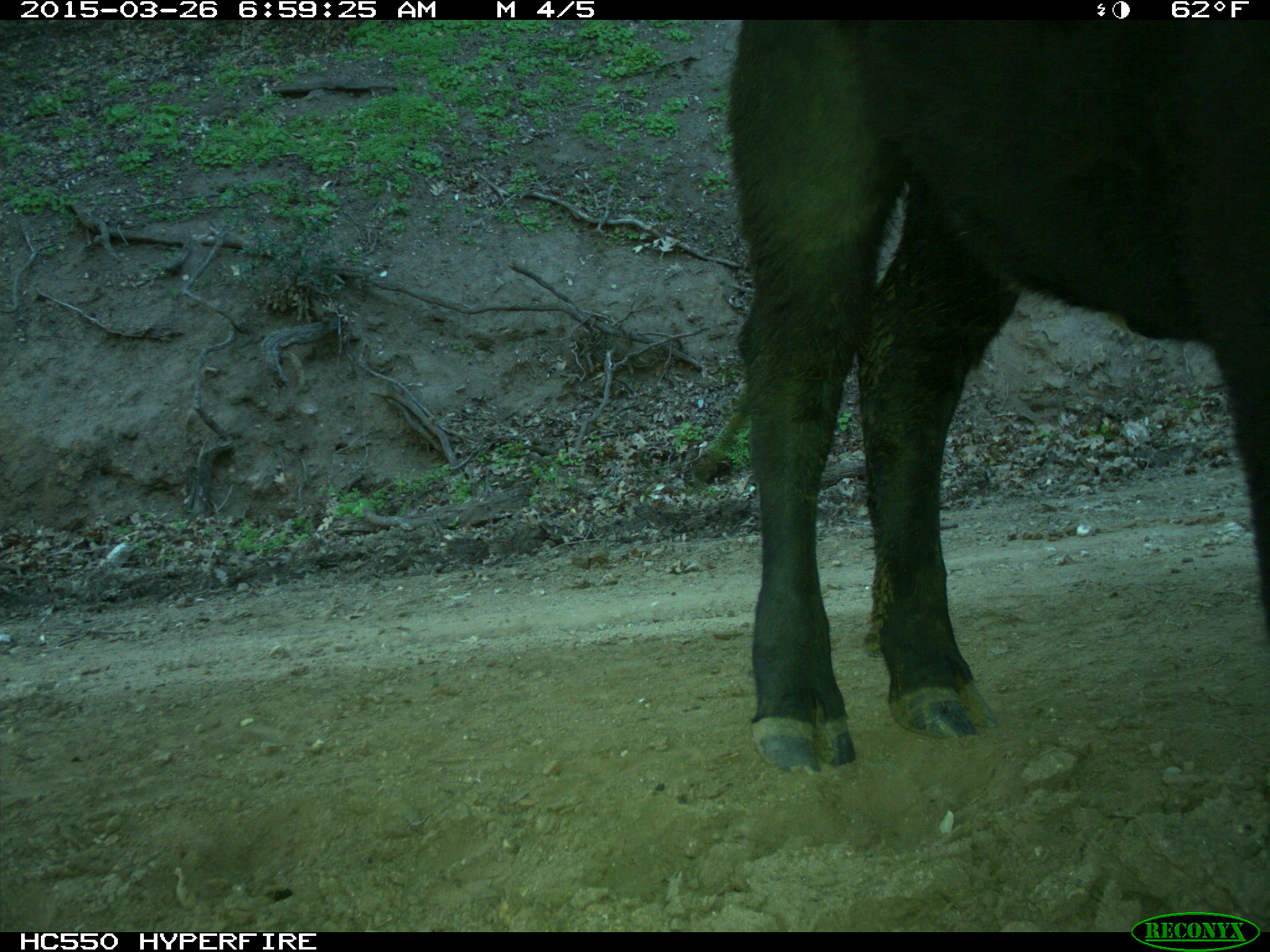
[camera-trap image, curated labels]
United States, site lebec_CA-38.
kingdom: Animalia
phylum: Chordata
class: Mammalia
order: Artiodactyla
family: Bovidae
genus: Bos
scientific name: Bos taurus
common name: domestic cow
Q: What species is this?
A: Bos taurus (domestic cow).